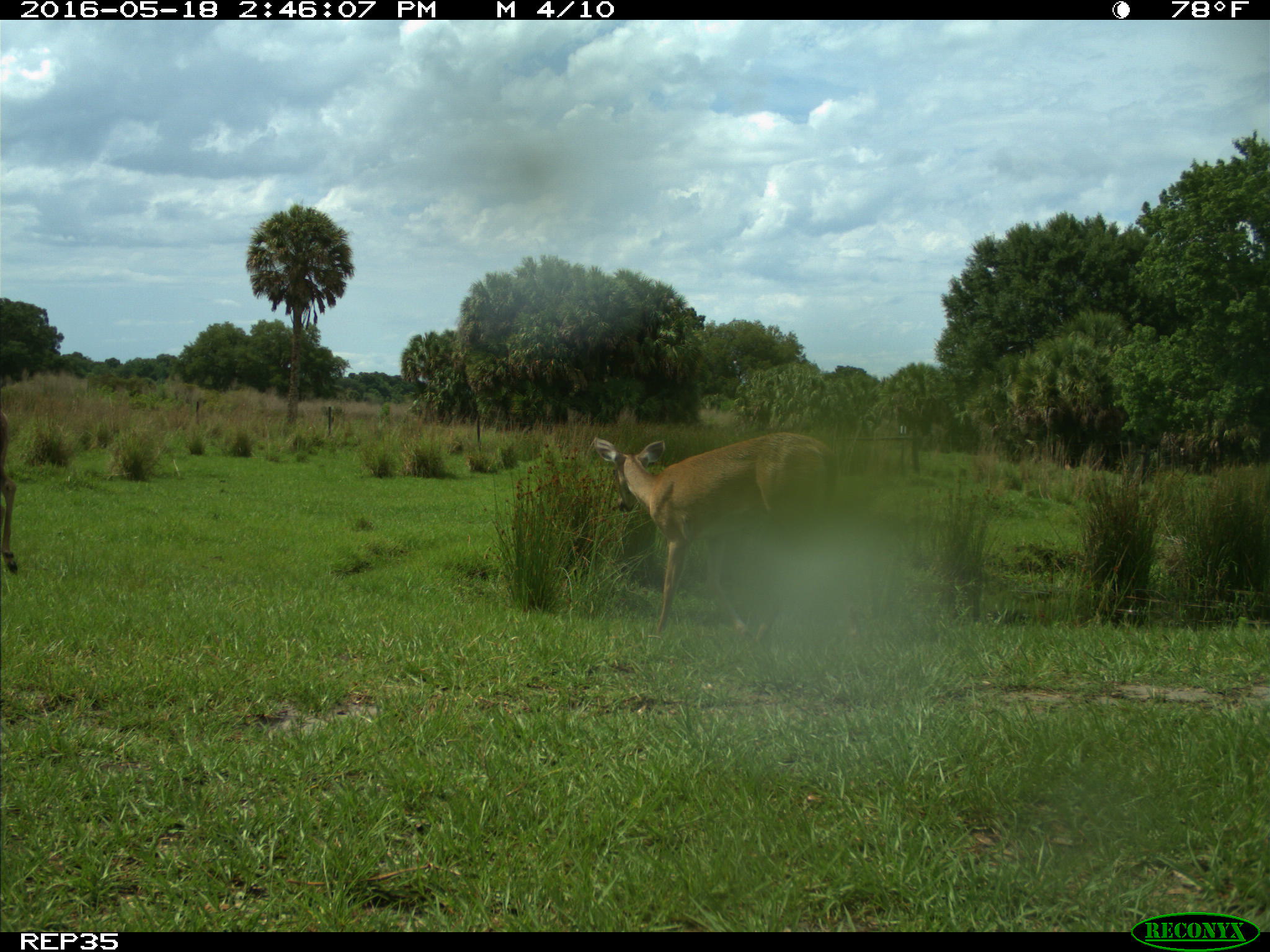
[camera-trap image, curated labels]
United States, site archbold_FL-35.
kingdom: Animalia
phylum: Chordata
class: Mammalia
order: Artiodactyla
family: Cervidae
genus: Odocoileus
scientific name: Odocoileus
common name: deer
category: unidentified deer